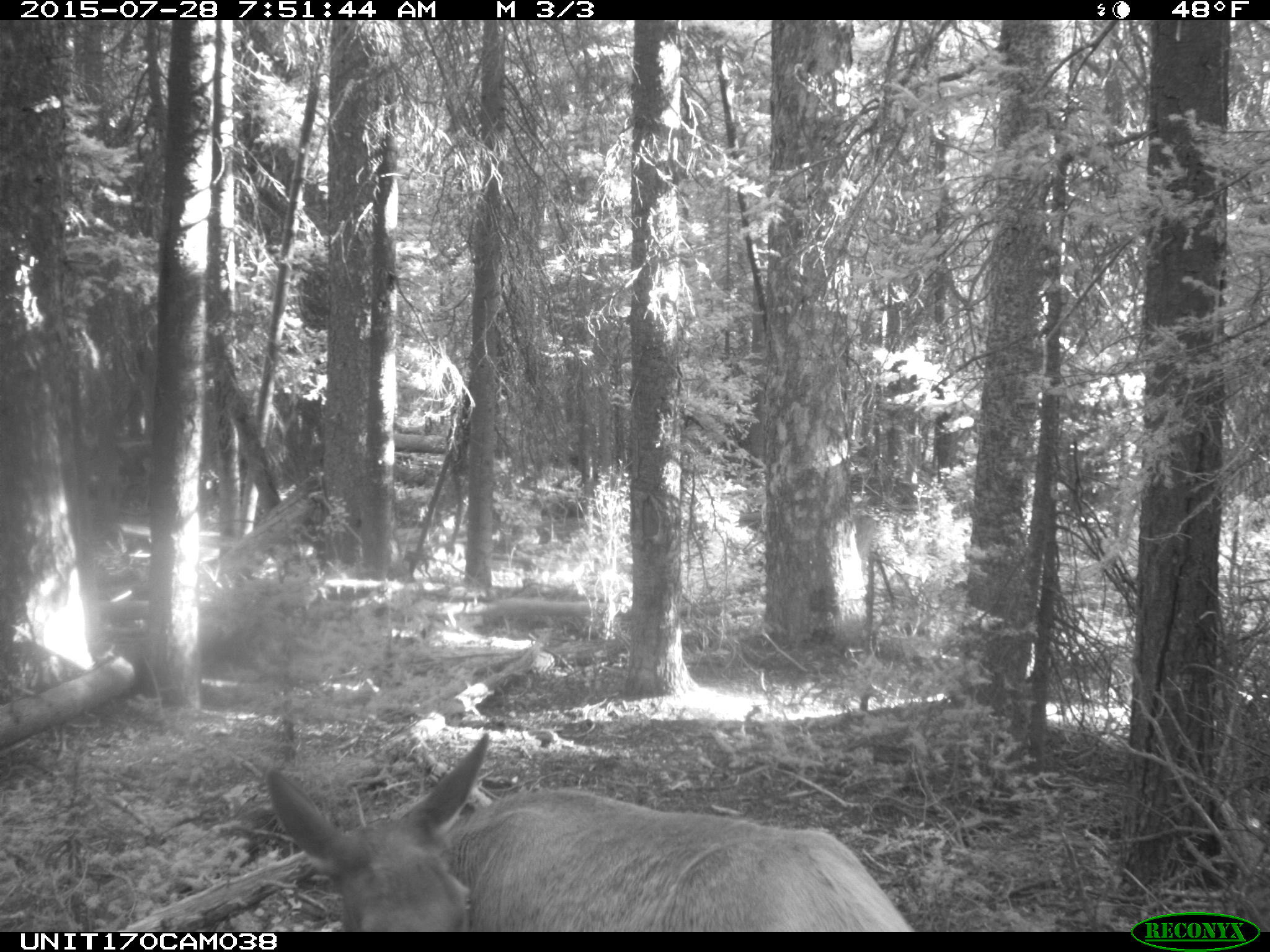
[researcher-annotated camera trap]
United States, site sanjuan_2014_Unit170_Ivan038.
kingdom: Animalia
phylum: Chordata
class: Mammalia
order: Artiodactyla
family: Cervidae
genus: Cervus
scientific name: Cervus elaphus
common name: red deer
Cervus elaphus (red deer).